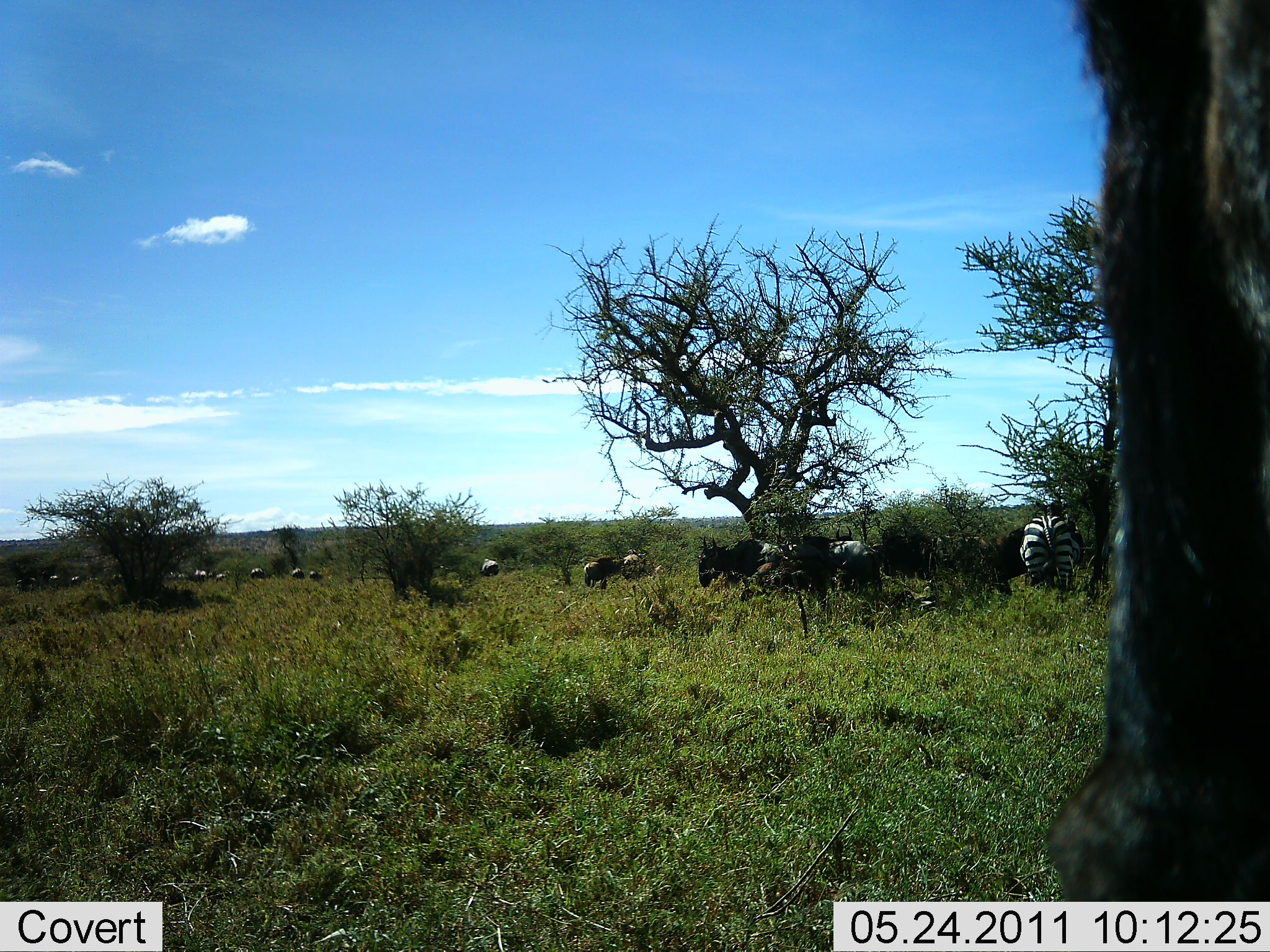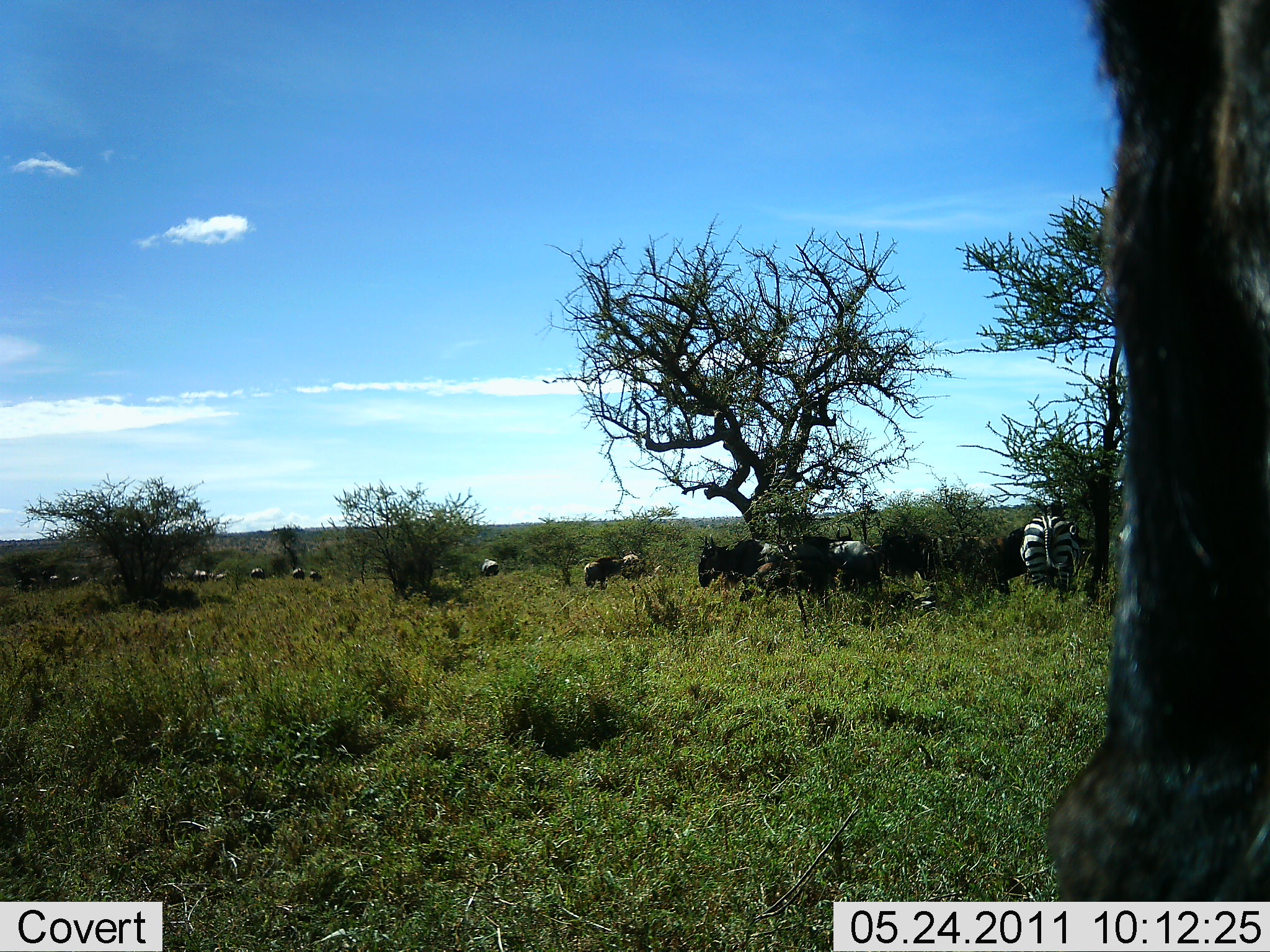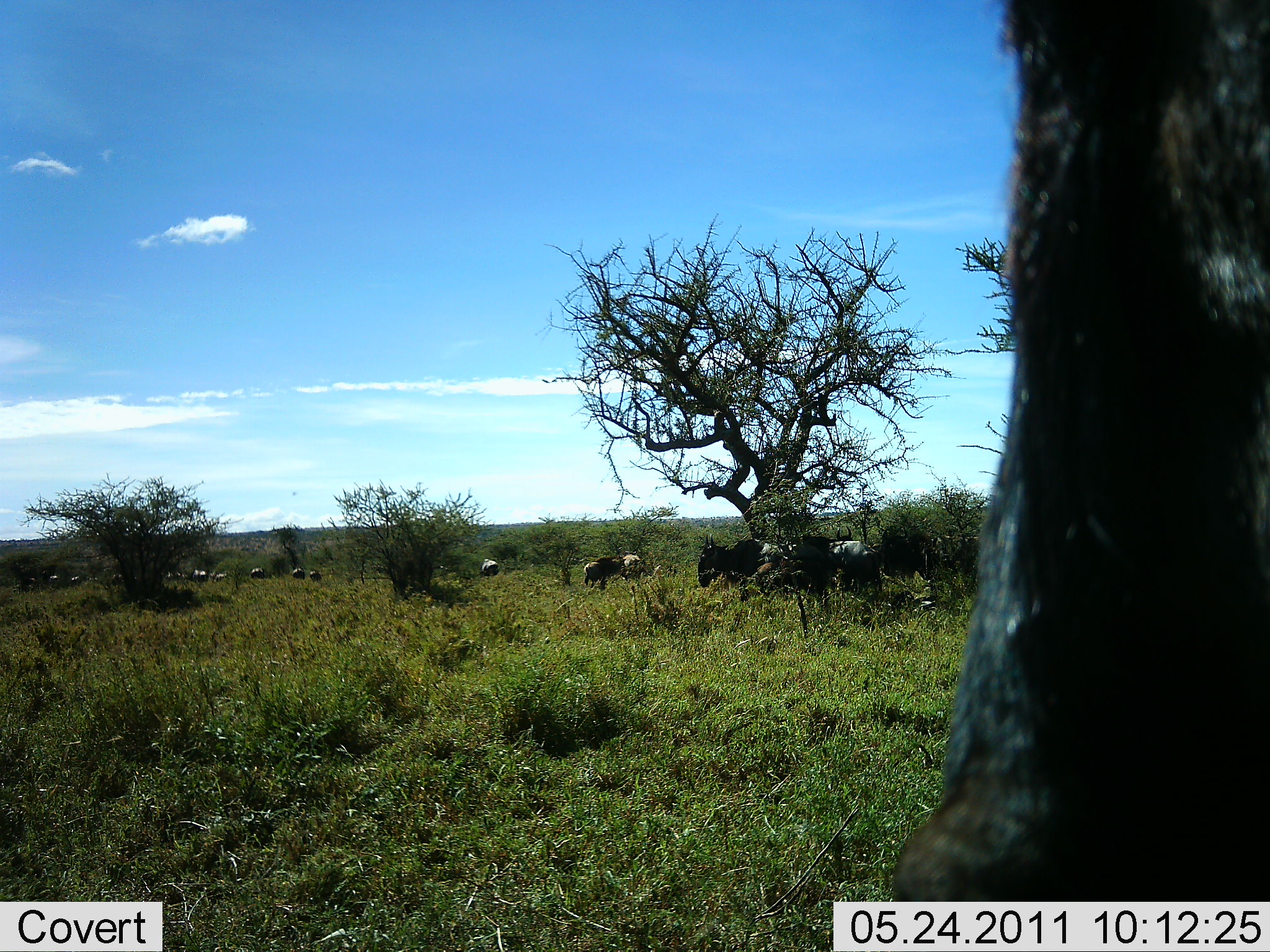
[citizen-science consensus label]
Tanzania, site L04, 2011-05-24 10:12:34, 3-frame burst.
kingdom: Animalia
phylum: Chordata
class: Mammalia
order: Artiodactyla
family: Bovidae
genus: Connochaetes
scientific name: Connochaetes taurinus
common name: blue wildebeest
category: wildebeest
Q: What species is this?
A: Wildebeest (blue wildebeest) (Connochaetes taurinus).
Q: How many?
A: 11-50.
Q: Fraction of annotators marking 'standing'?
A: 73%.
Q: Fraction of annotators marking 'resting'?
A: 9%.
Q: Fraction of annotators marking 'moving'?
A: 0%.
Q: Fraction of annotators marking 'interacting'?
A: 9%.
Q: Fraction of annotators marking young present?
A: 0%.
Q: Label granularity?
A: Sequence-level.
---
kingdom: Animalia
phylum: Chordata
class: Mammalia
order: Perissodactyla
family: Equidae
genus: Equus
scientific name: Equus quagga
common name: plains zebra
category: zebra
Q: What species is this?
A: Zebra (plains zebra) (Equus quagga).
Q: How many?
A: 2.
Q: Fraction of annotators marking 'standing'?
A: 67%.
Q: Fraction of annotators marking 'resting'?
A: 0%.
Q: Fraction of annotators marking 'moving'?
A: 0%.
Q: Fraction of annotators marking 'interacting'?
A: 7%.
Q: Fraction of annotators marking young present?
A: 0%.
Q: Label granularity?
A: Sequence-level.